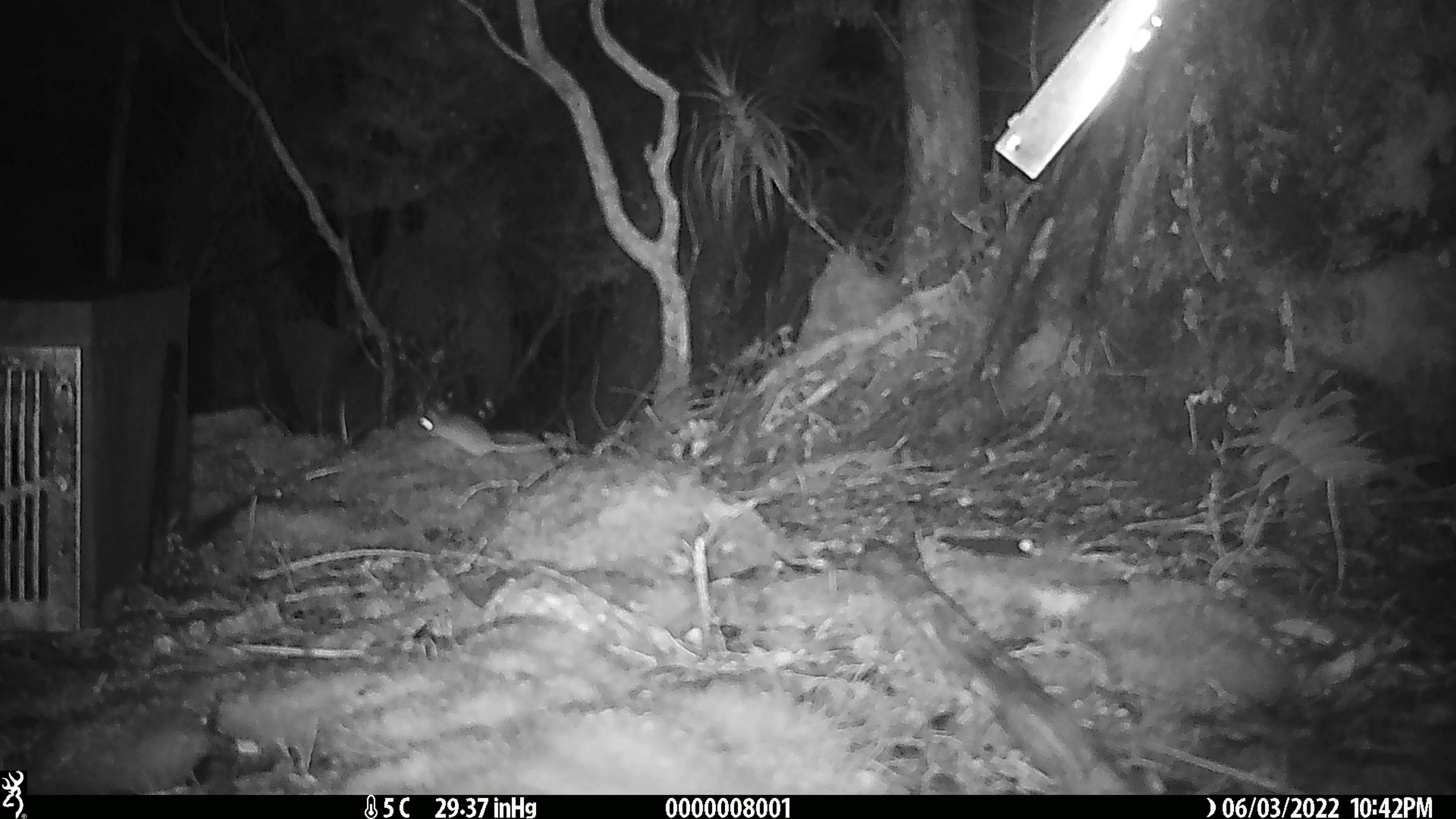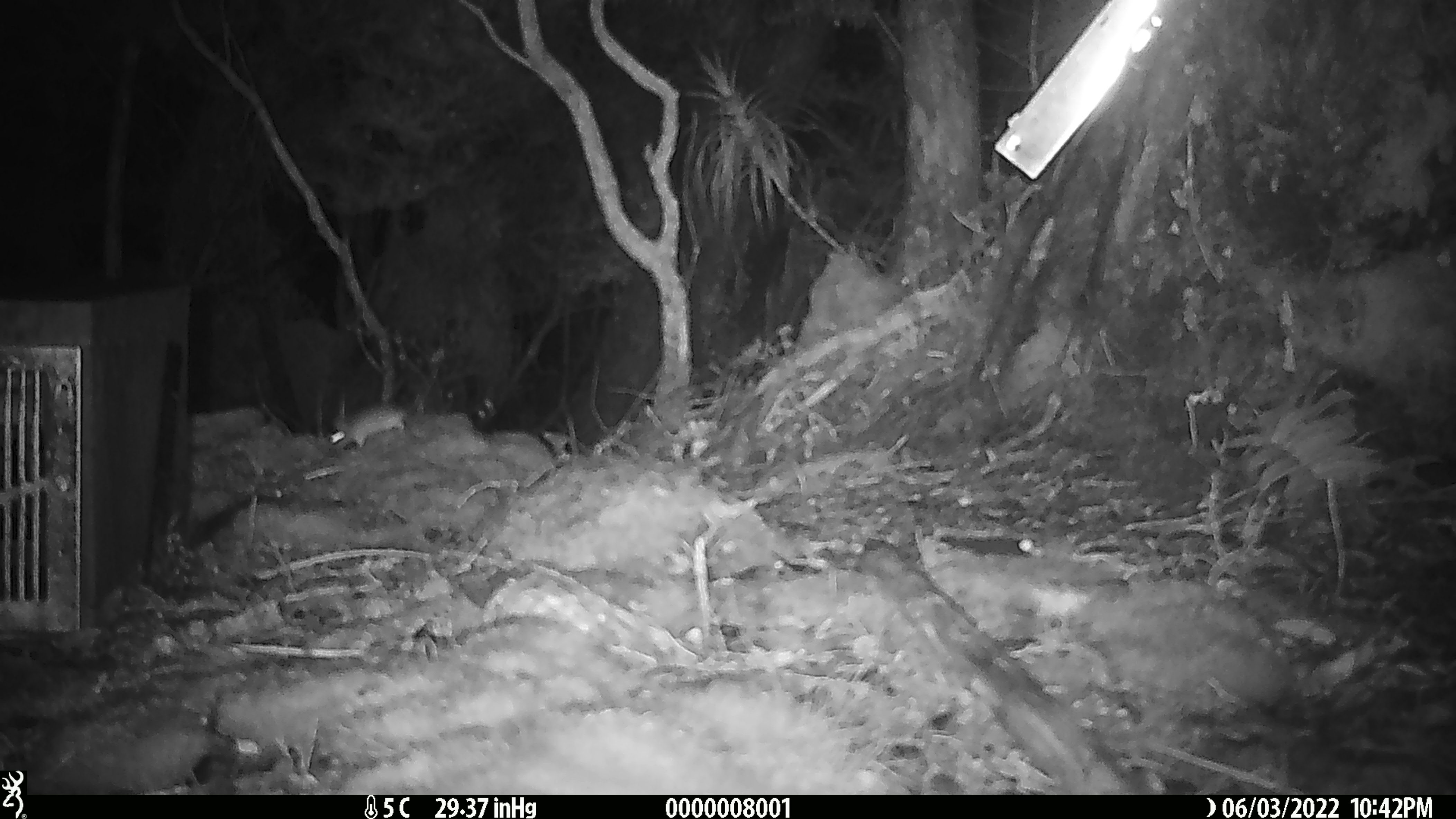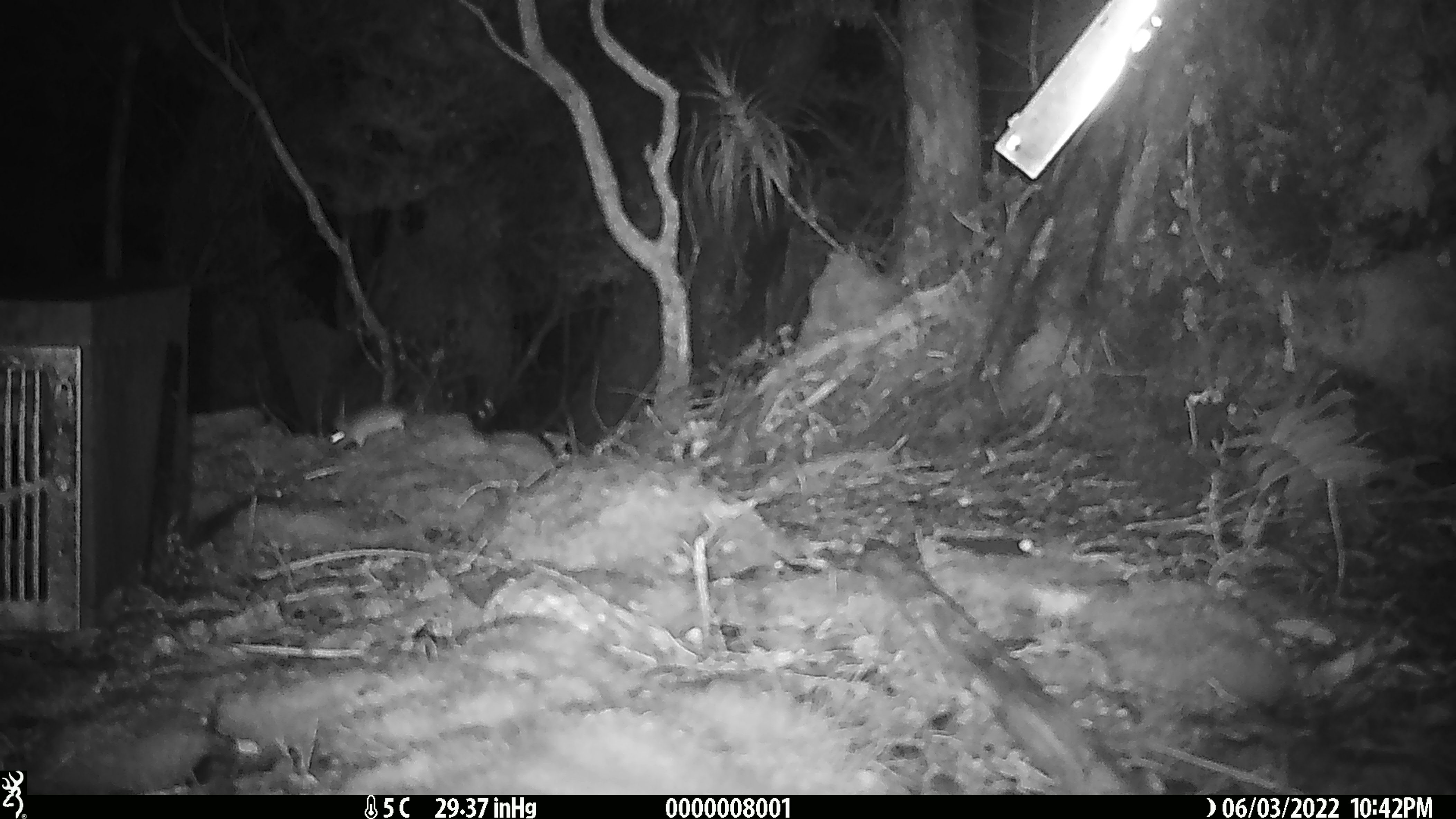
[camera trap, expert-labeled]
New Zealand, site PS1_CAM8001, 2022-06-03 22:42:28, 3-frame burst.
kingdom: Animalia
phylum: Chordata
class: Mammalia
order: Rodentia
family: Muridae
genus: Mus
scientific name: Mus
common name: mouse